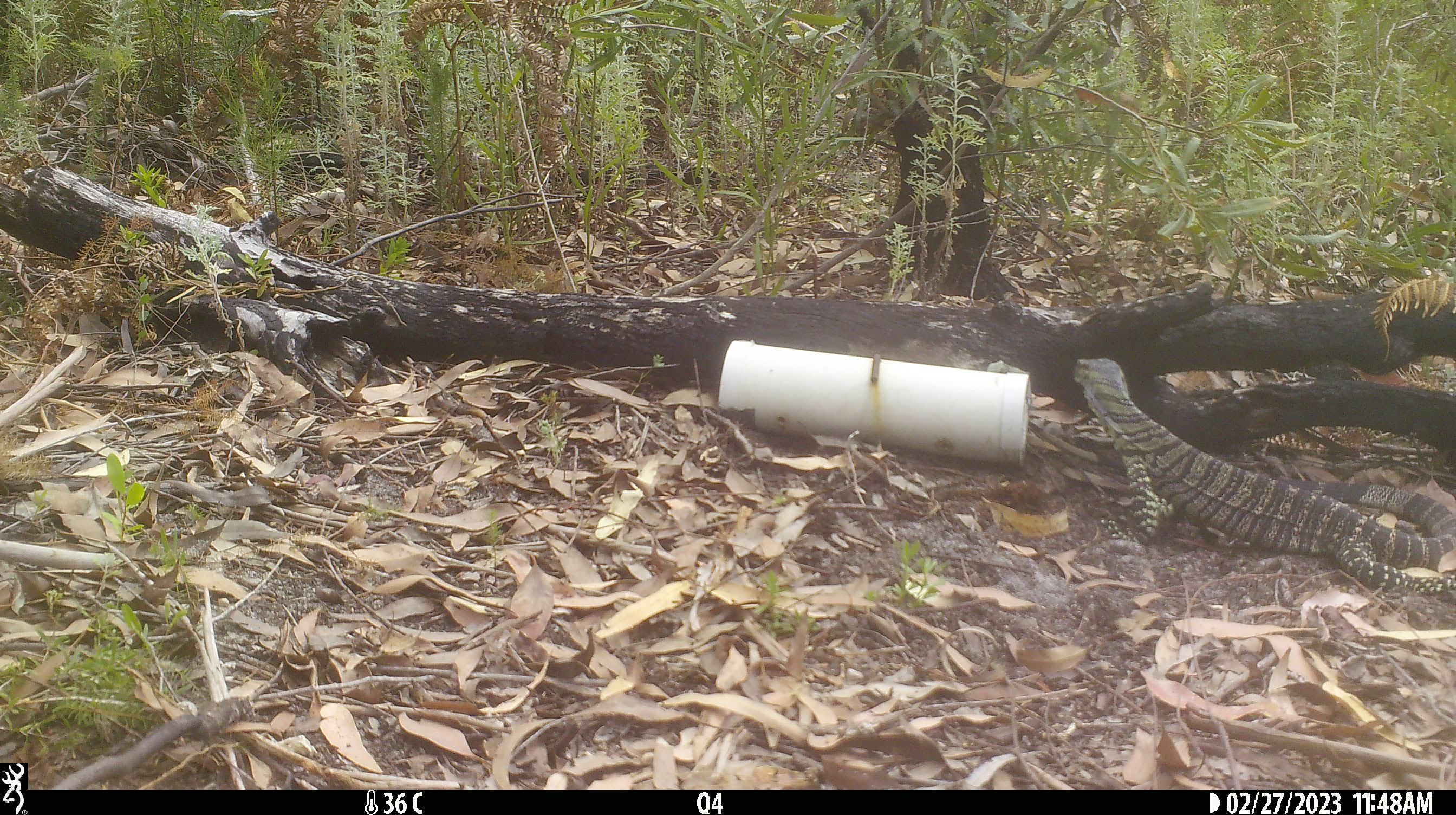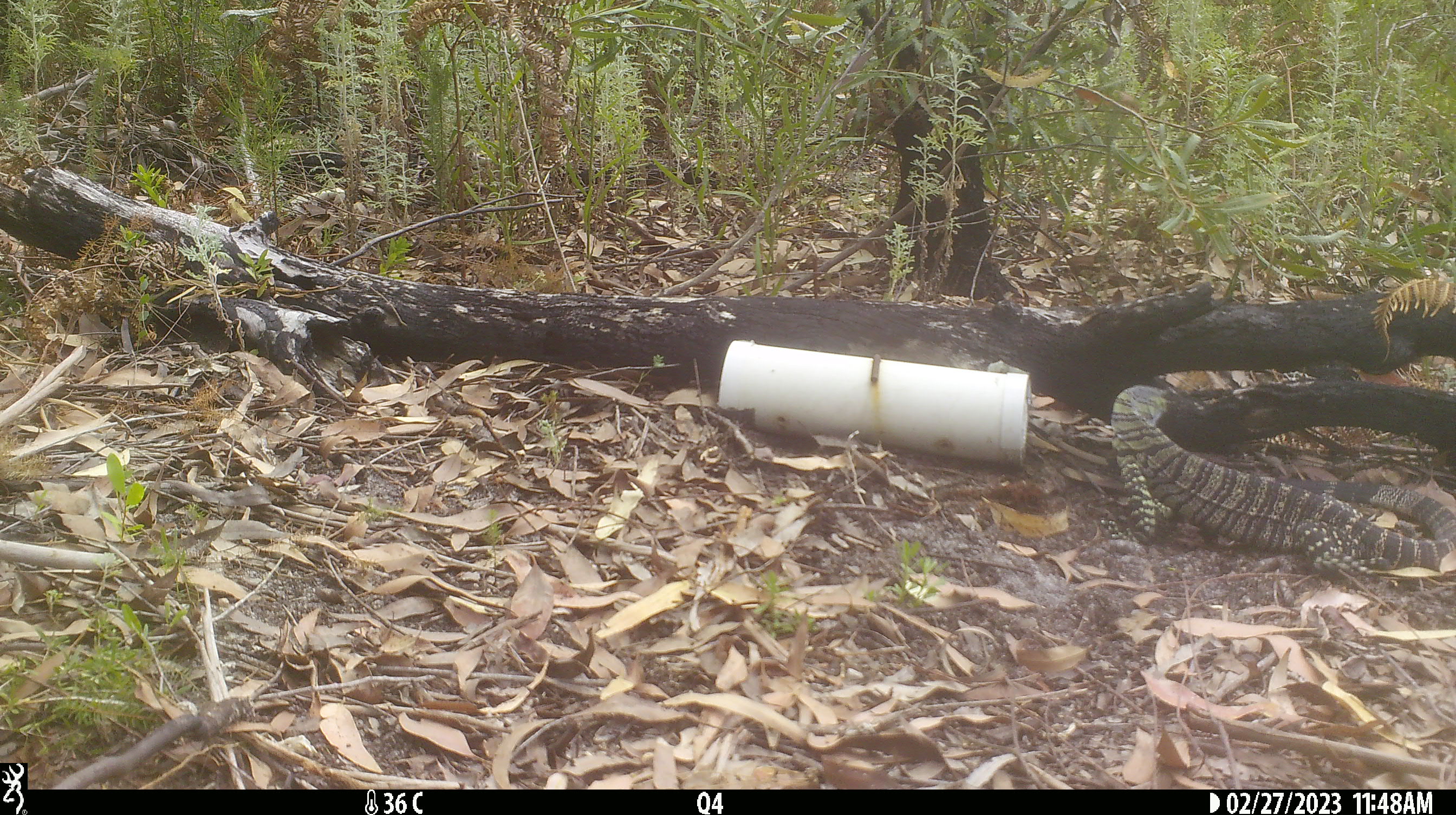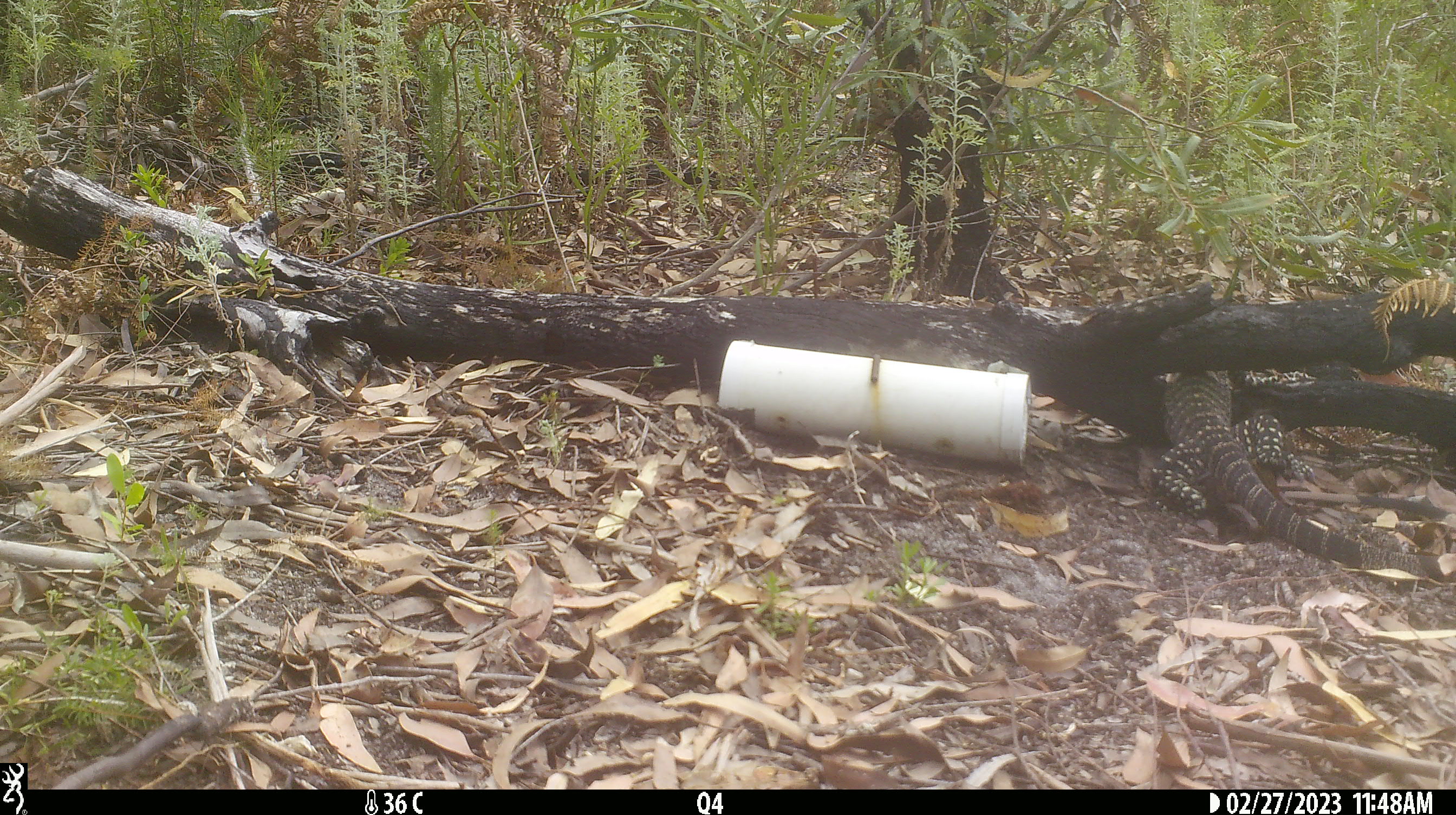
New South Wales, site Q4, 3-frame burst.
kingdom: Animalia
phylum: Chordata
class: Reptilia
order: Squamata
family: Varanidae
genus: Varanus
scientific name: Varanus varius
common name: lace monitor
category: goanna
Goanna (lace monitor) (Varanus varius).